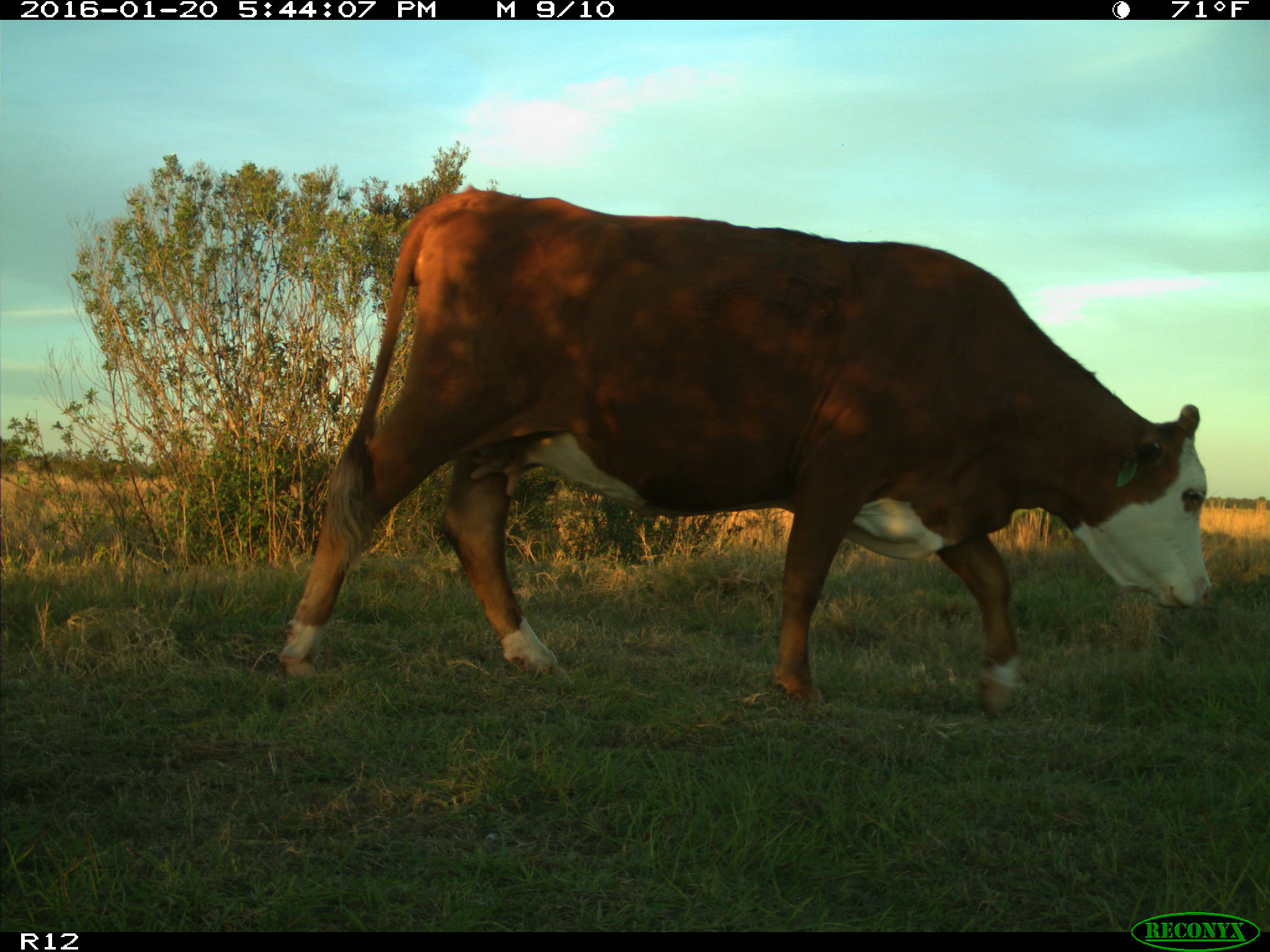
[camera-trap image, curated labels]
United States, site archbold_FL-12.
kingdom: Animalia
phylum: Chordata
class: Mammalia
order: Artiodactyla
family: Bovidae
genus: Bos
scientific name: Bos taurus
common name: domestic cow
Bos taurus (domestic cow).